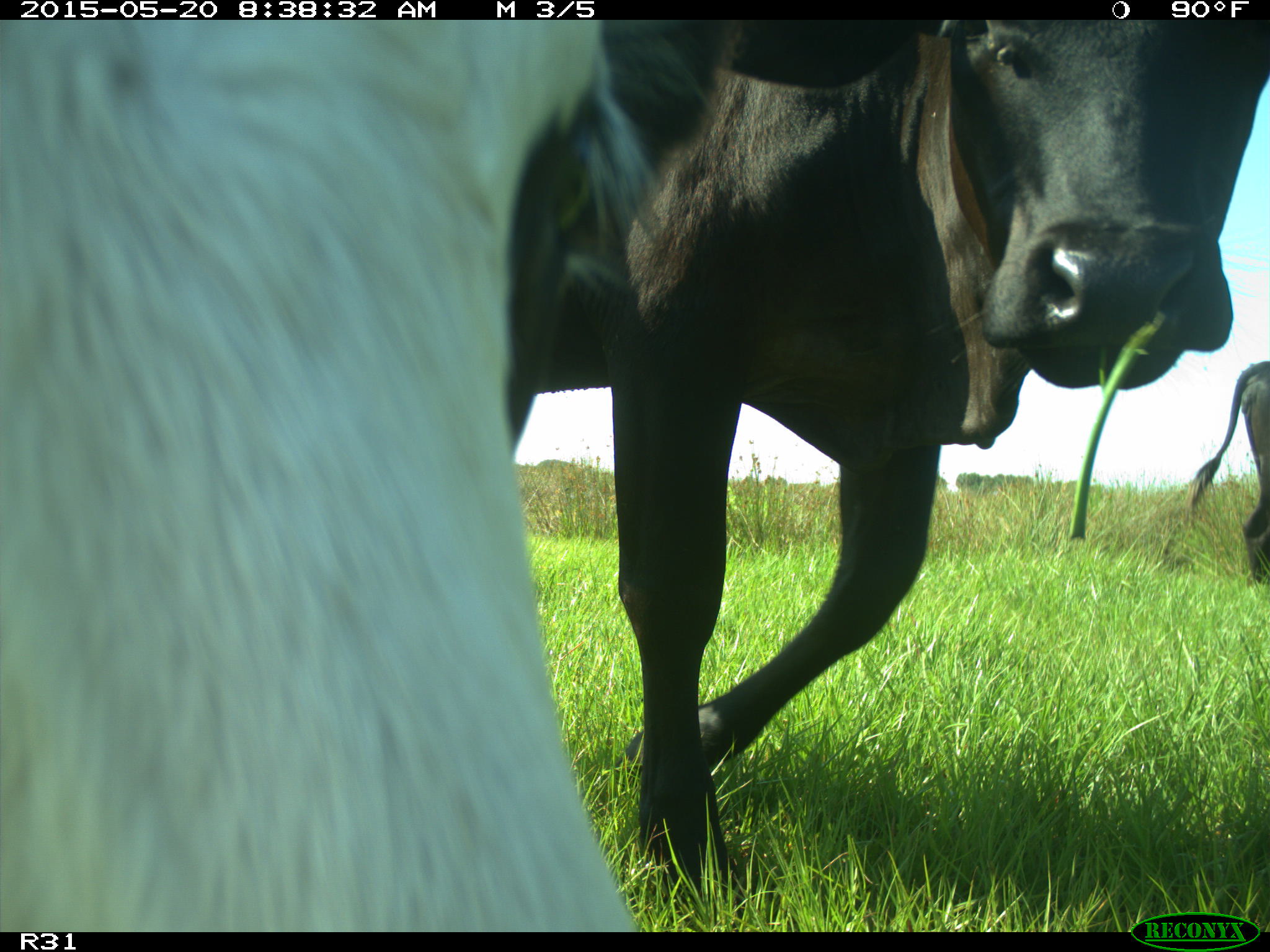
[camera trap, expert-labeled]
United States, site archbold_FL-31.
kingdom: Animalia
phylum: Chordata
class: Mammalia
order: Artiodactyla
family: Bovidae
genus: Bos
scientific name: Bos taurus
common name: domestic cow